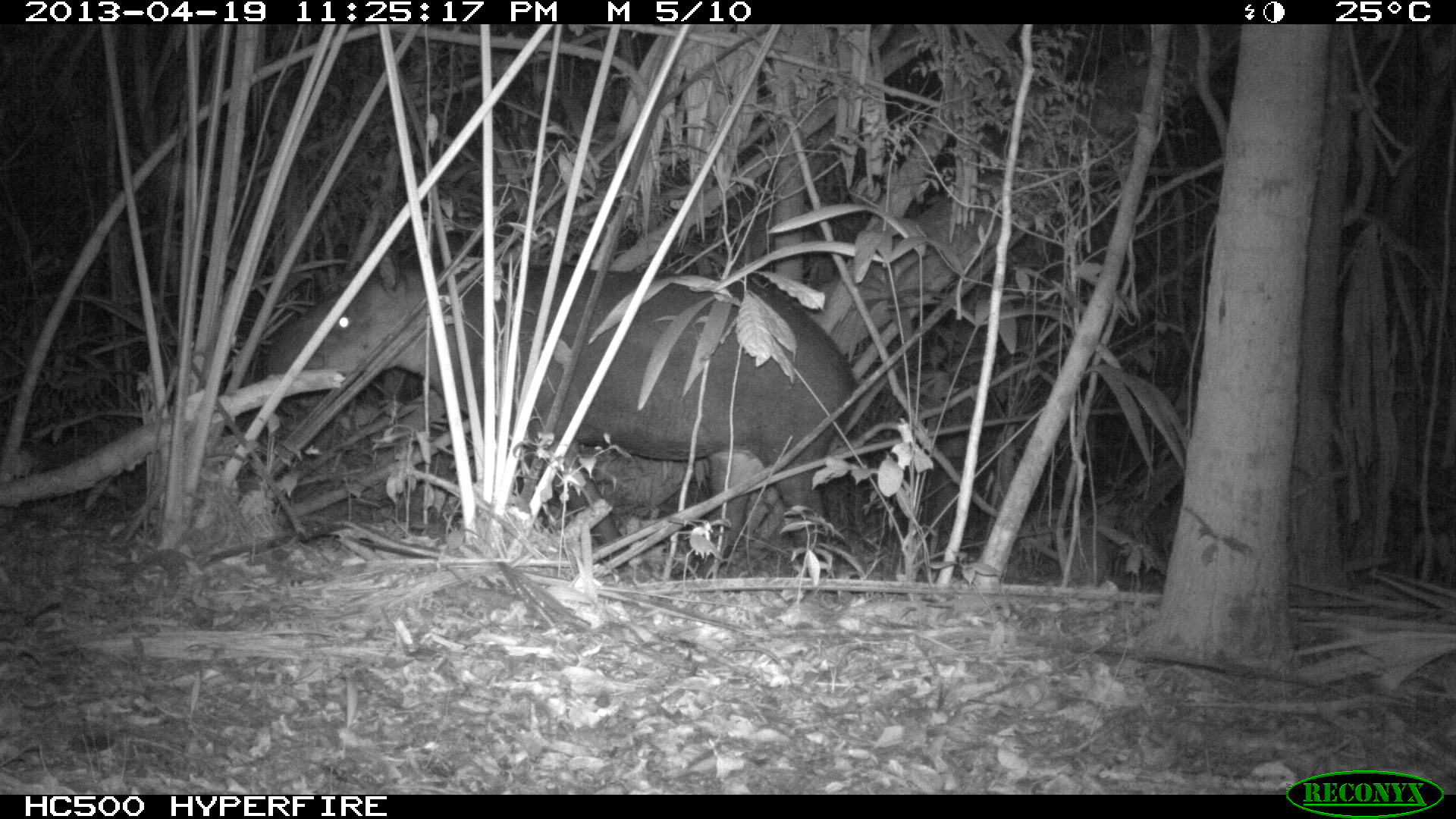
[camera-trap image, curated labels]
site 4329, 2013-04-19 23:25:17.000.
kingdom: Animalia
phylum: Chordata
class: Mammalia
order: Perissodactyla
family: Tapiridae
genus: Tapirus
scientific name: Tapirus bairdii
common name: baird's tapir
Tapirus bairdii (baird's tapir), count 1.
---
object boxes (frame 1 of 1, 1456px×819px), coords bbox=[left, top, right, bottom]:
tapirus bairdii: bbox=[262, 246, 853, 575]